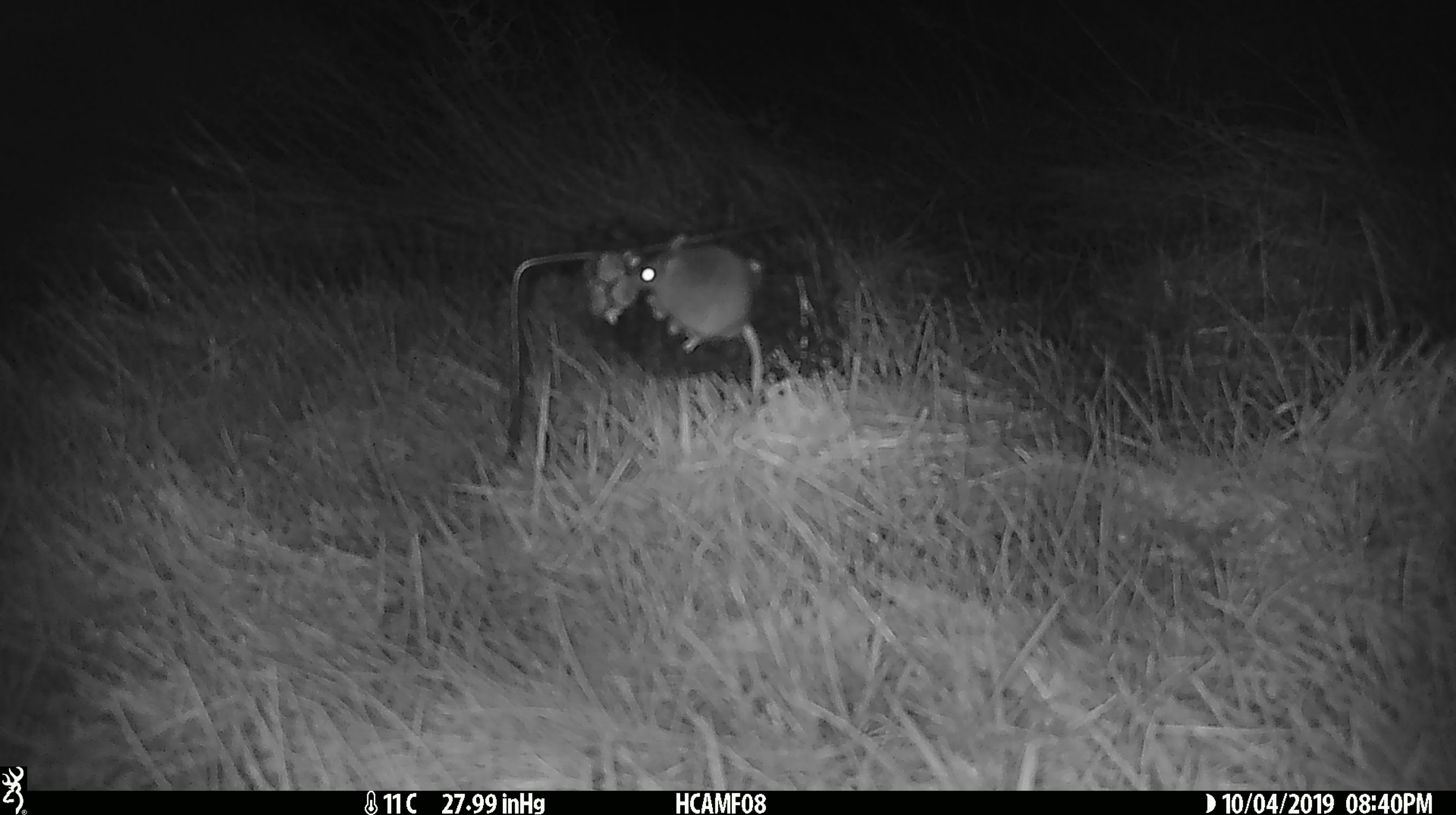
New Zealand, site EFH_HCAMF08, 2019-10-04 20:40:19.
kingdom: Animalia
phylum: Chordata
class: Mammalia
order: Rodentia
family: Muridae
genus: Mus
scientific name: Mus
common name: mouse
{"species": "mouse (Mus)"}